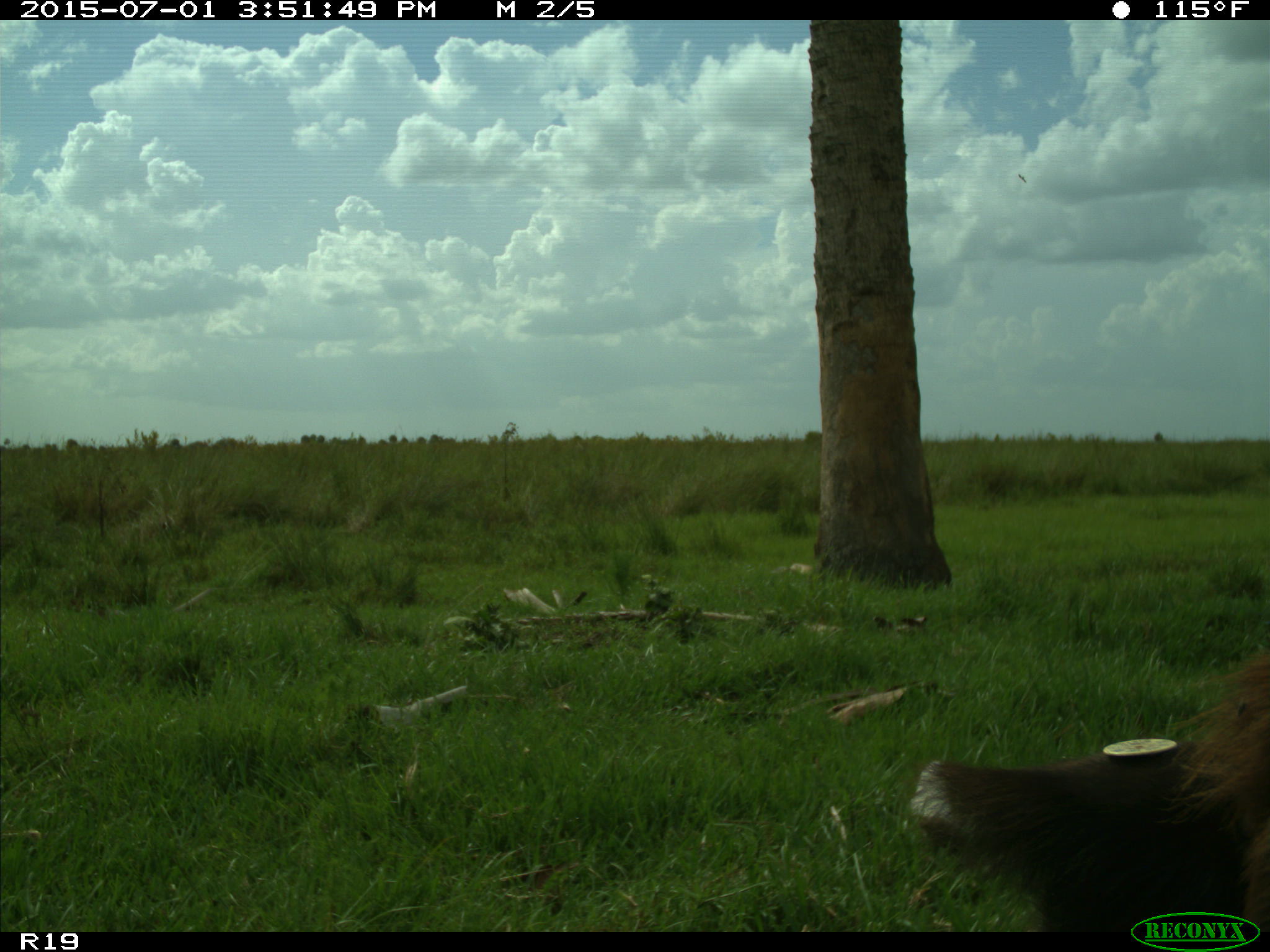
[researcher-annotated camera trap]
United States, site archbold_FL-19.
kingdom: Animalia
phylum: Chordata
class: Mammalia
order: Artiodactyla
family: Bovidae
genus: Bos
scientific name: Bos taurus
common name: domestic cow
Bos taurus (domestic cow).